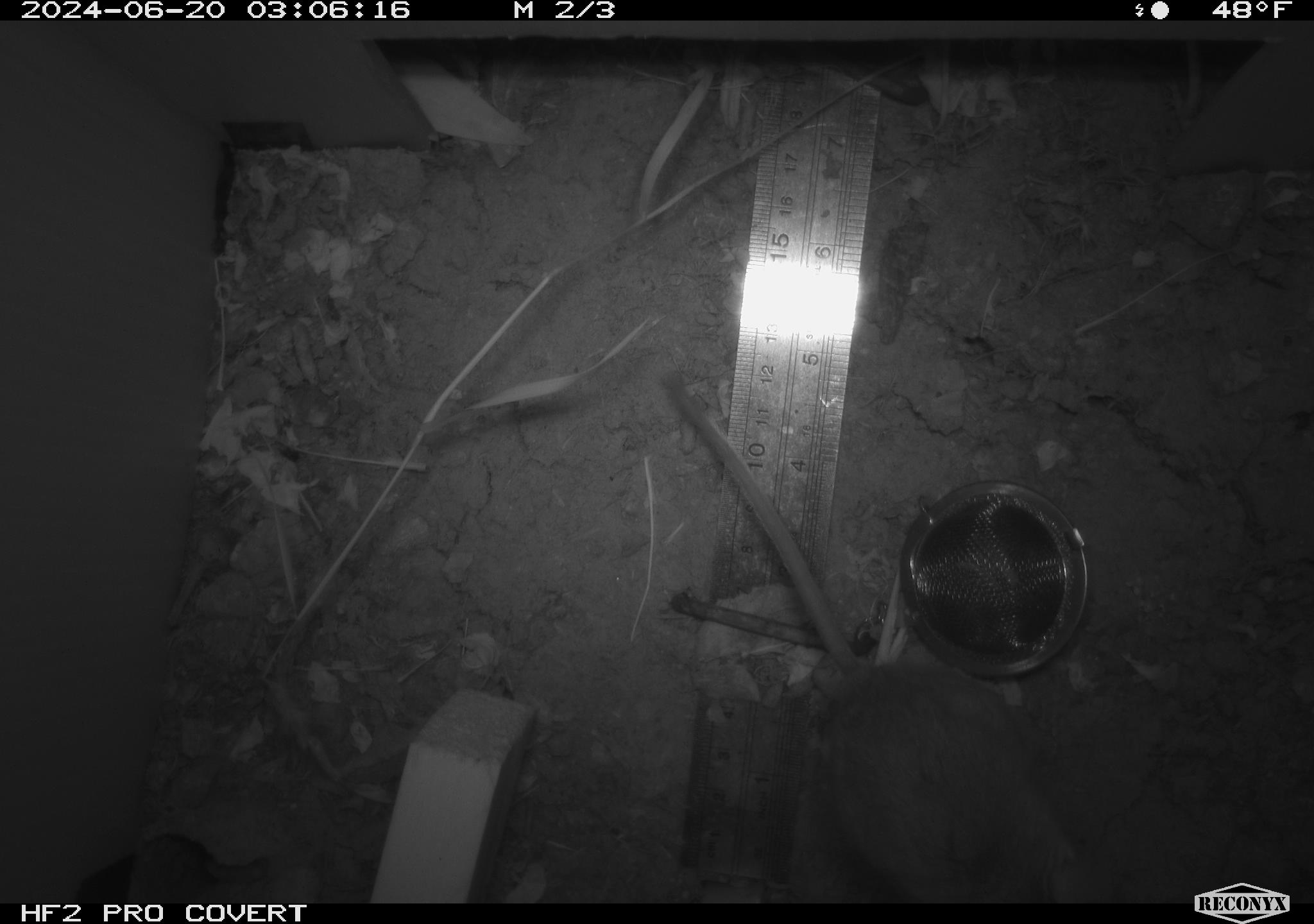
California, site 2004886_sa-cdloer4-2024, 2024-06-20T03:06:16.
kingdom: Animalia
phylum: Chordata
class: Mammalia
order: Rodentia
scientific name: Rodentia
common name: rodent